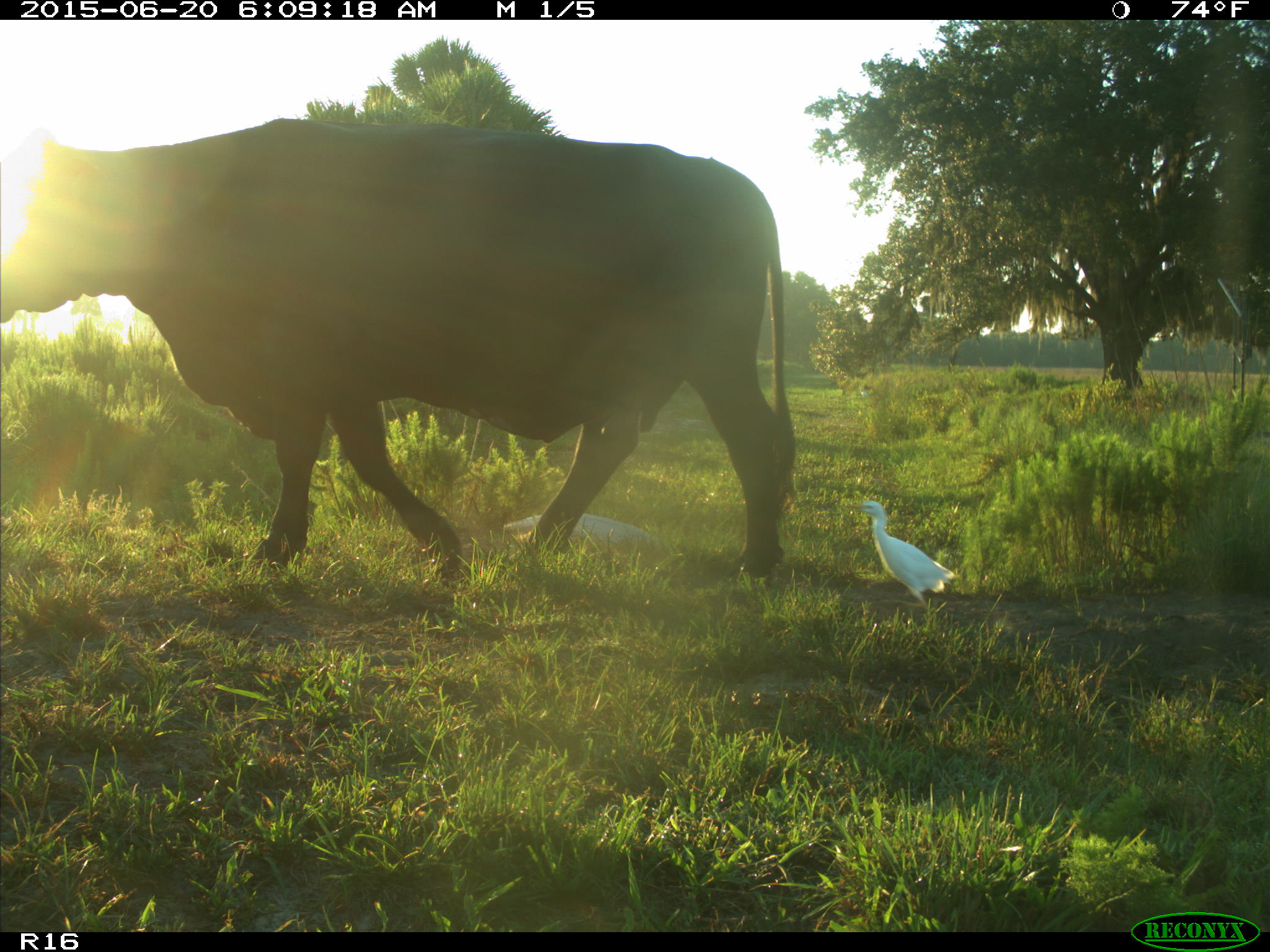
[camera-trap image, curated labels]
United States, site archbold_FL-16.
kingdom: Animalia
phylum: Chordata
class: Mammalia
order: Artiodactyla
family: Bovidae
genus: Bos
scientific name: Bos taurus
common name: domestic cow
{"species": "Bos taurus (domestic cow)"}